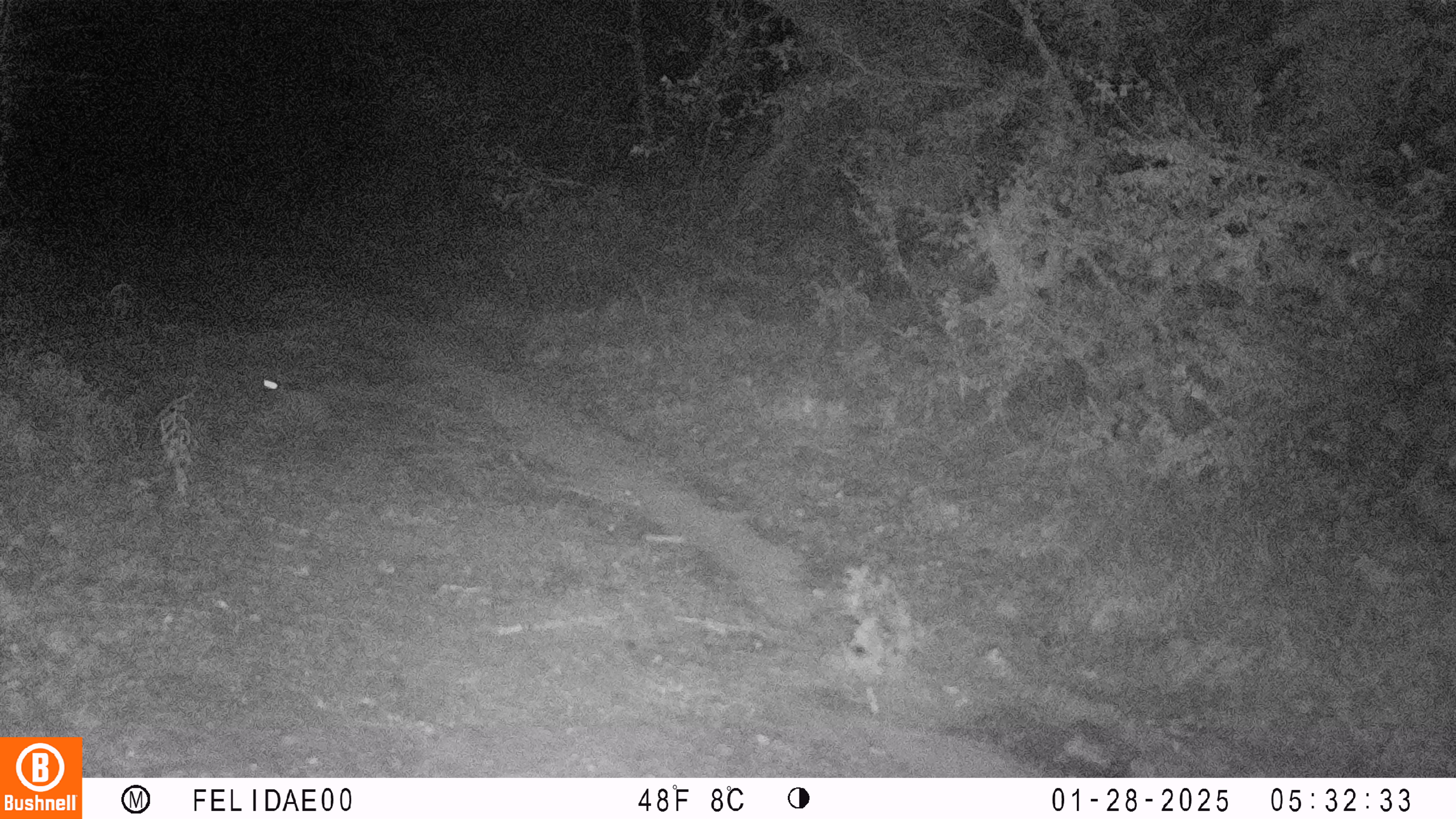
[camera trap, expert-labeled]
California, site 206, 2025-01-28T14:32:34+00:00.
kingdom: Animalia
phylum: Chordata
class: Mammalia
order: Lagomorpha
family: Leporidae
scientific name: Leporidae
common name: rabbit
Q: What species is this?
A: Rabbit (Leporidae).